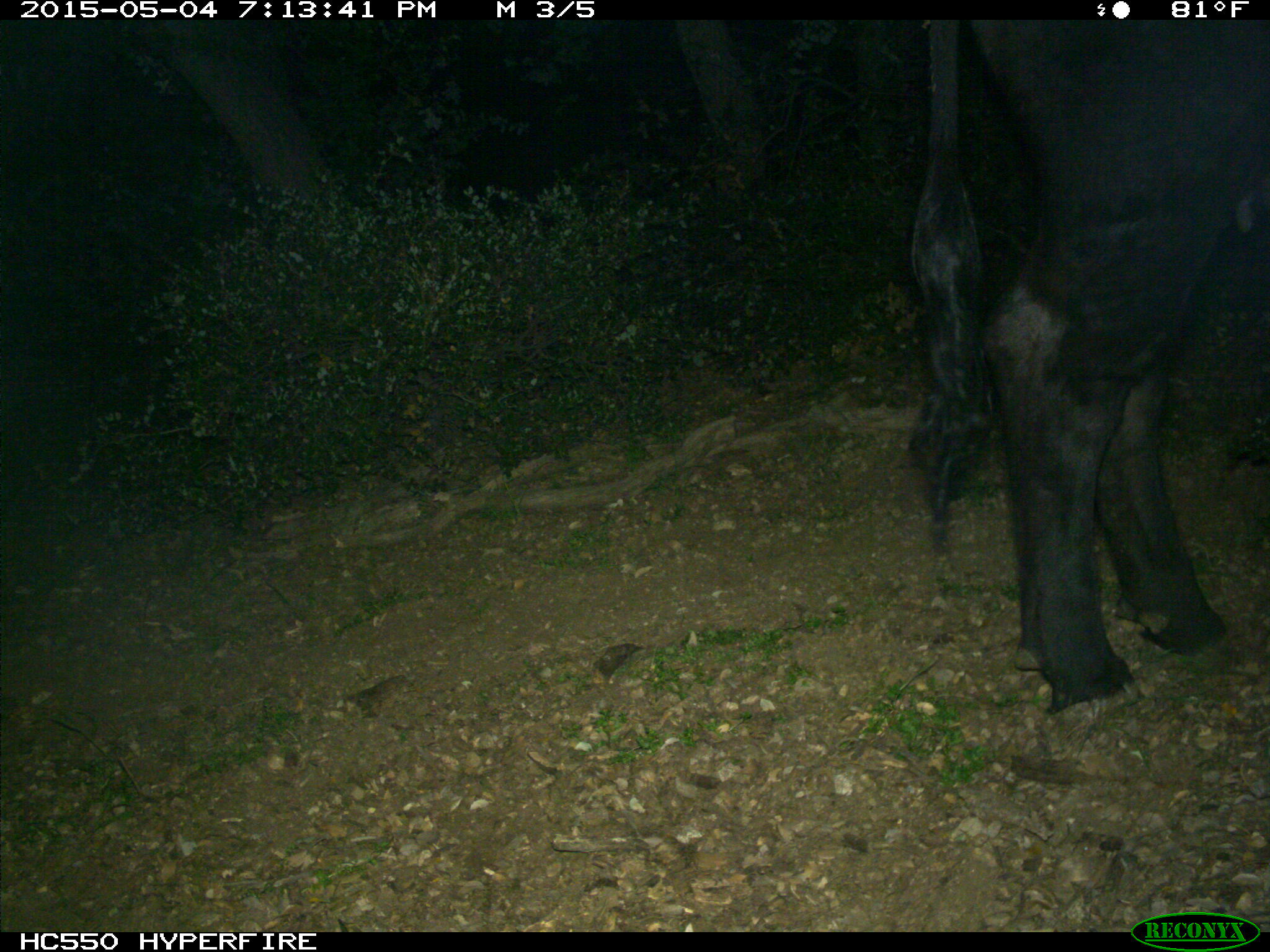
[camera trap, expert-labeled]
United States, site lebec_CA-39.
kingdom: Animalia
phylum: Chordata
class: Mammalia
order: Artiodactyla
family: Bovidae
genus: Bos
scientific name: Bos taurus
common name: domestic cow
Bos taurus (domestic cow).